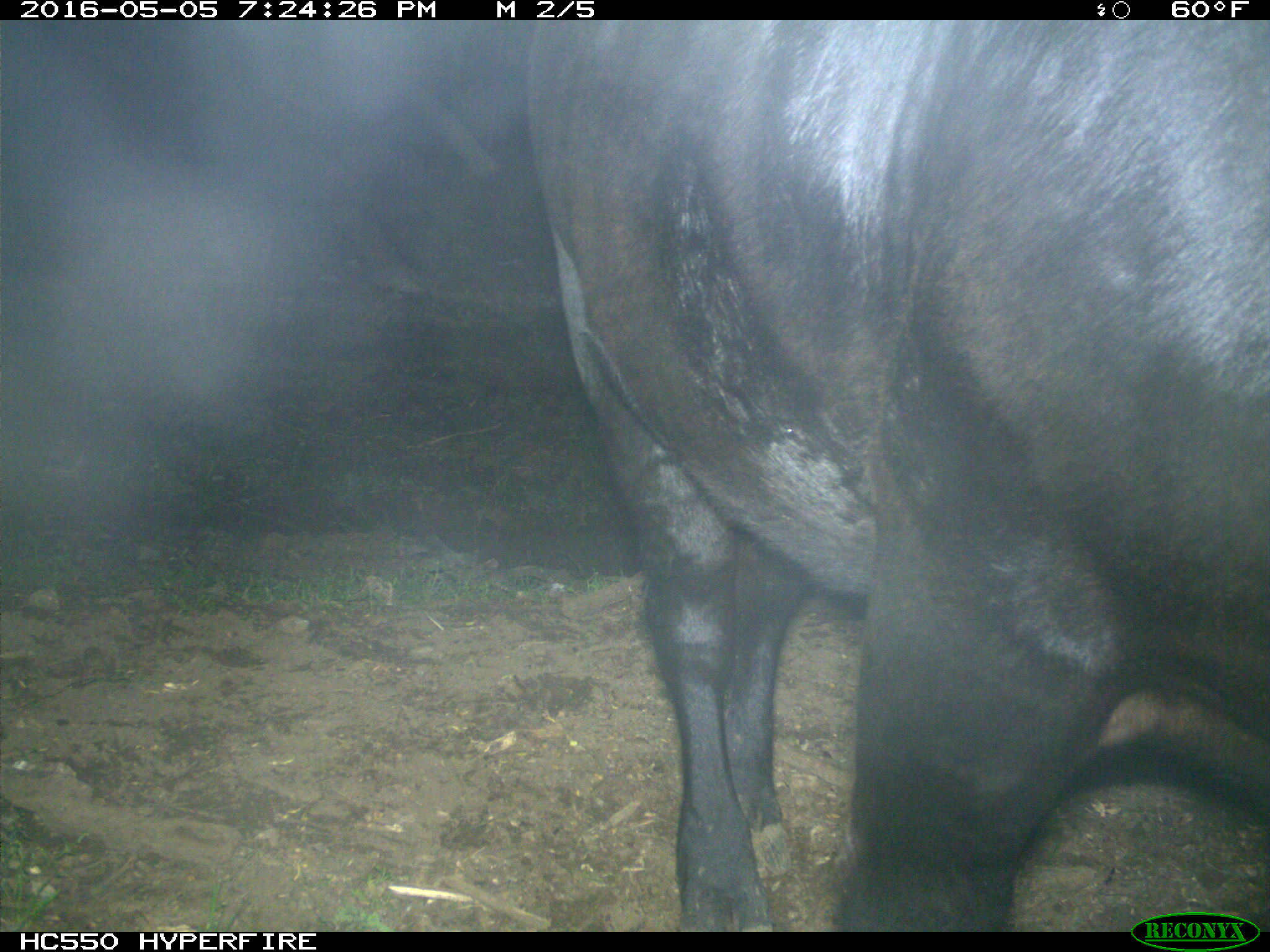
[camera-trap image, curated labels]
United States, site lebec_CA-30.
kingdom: Animalia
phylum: Chordata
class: Mammalia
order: Artiodactyla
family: Bovidae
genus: Bos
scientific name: Bos taurus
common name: domestic cow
Bos taurus (domestic cow).